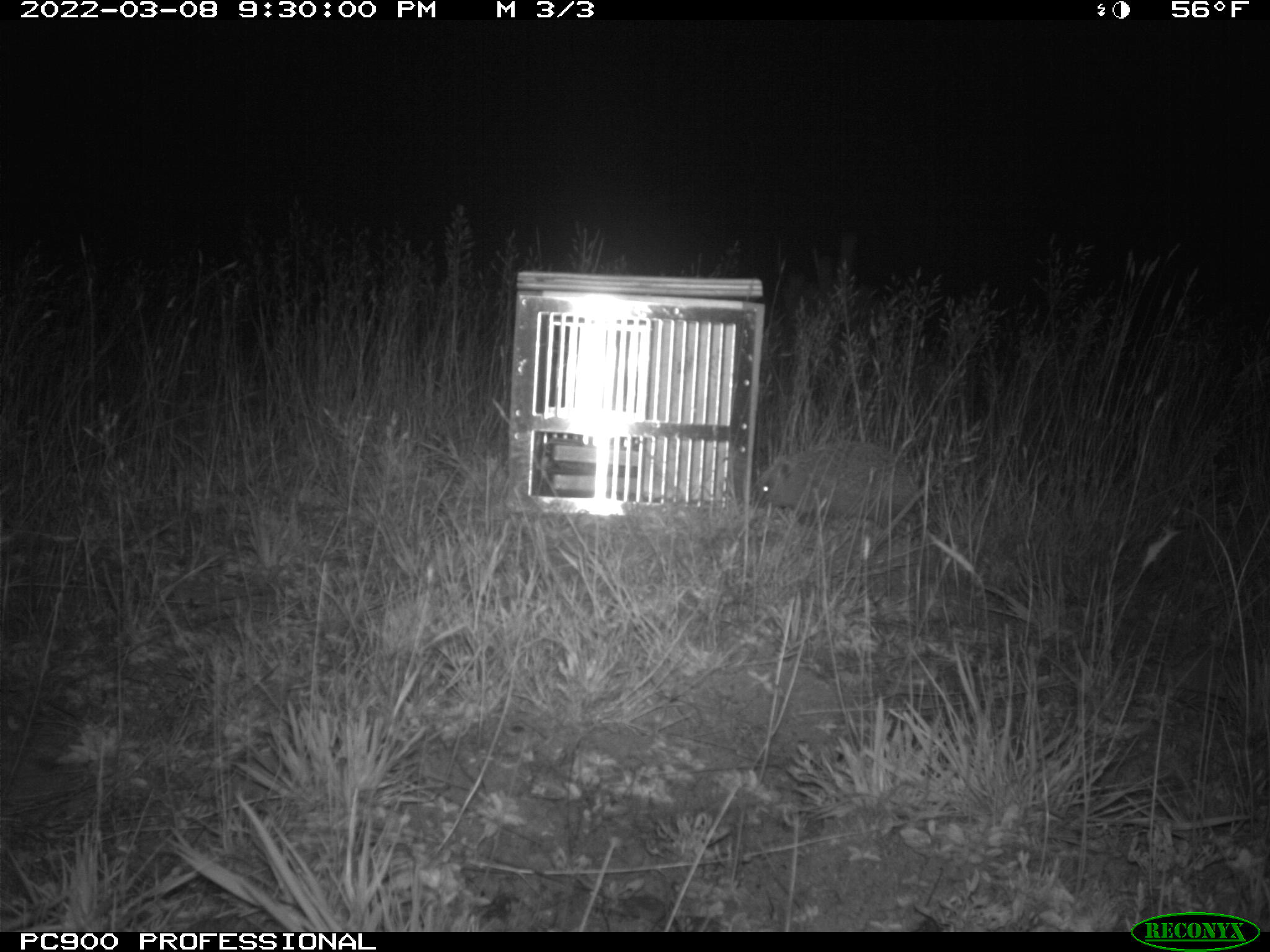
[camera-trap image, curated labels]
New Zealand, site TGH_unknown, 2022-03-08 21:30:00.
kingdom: Animalia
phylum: Chordata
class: Mammalia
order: Eulipotyphla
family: Erinaceidae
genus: Erinaceus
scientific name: Erinaceus europaeus europaeus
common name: european hedgehog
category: hedgehog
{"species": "hedgehog (european hedgehog) (Erinaceus europaeus europaeus)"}